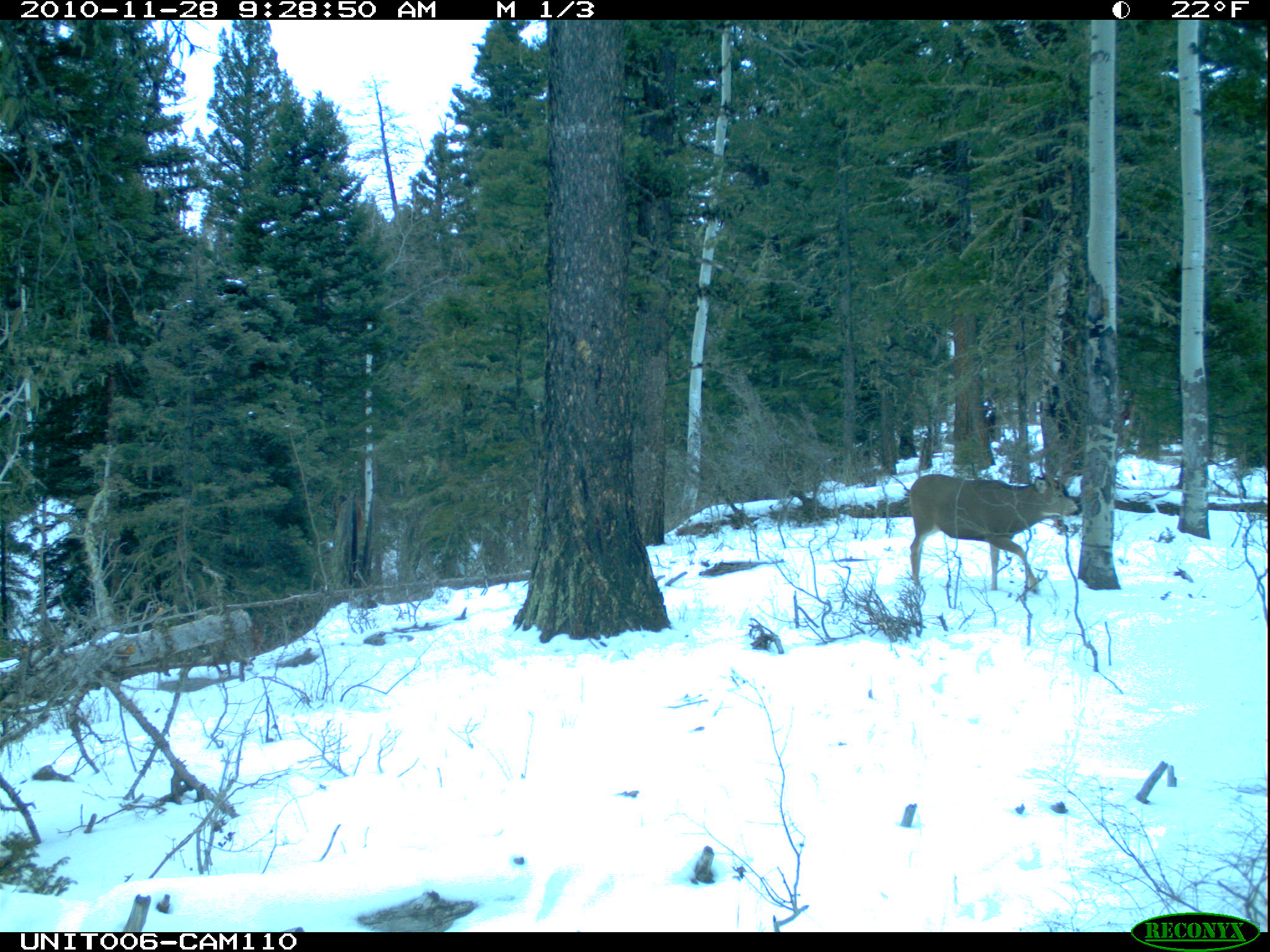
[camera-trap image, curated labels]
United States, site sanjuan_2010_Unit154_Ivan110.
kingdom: Animalia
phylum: Chordata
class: Mammalia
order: Artiodactyla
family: Cervidae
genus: Odocoileus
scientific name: Odocoileus hemionus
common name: mule deer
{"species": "Odocoileus hemionus (mule deer)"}